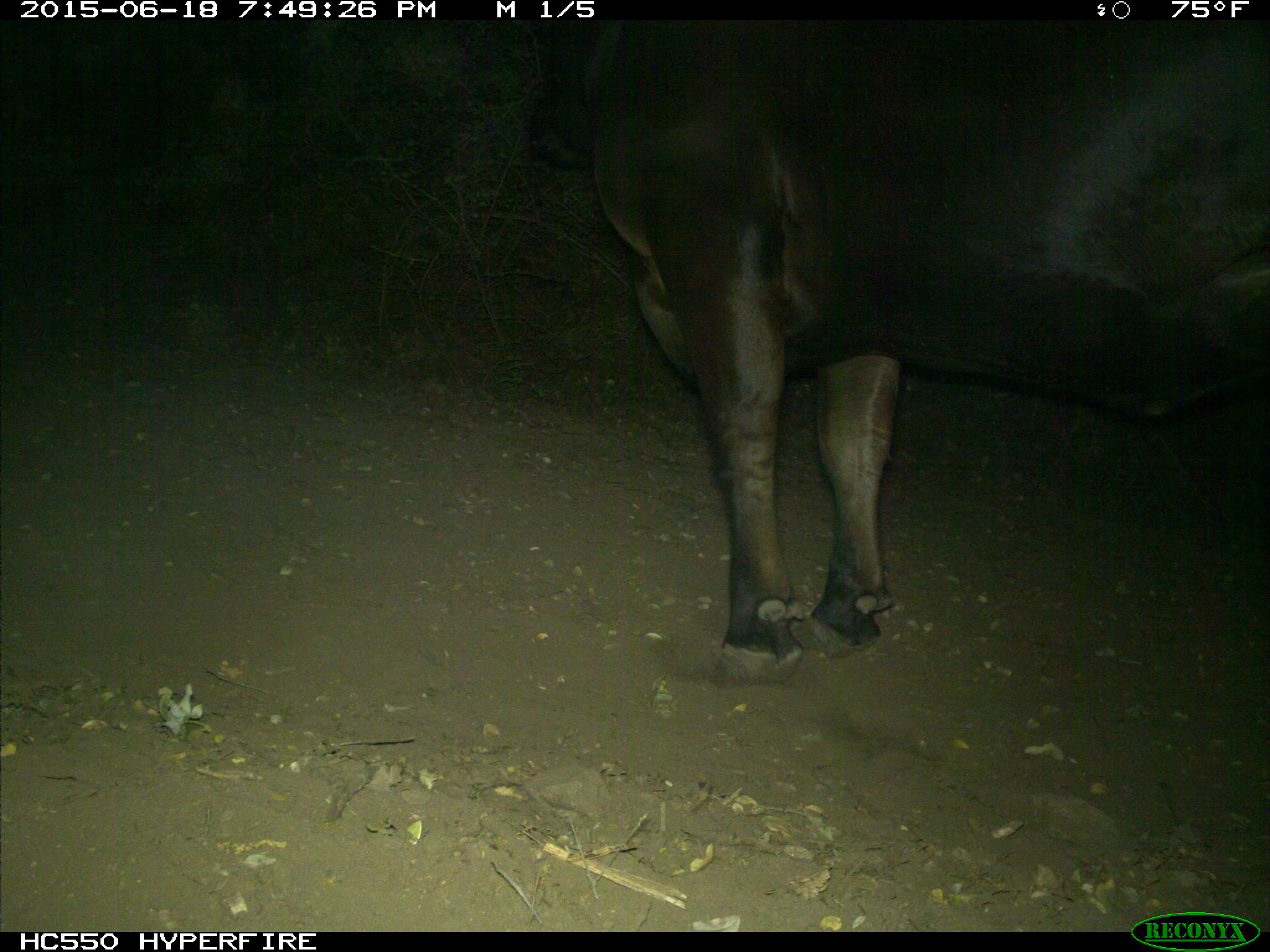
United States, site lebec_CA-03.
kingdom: Animalia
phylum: Chordata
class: Mammalia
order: Artiodactyla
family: Bovidae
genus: Bos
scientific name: Bos taurus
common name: domestic cow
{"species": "Bos taurus (domestic cow)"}